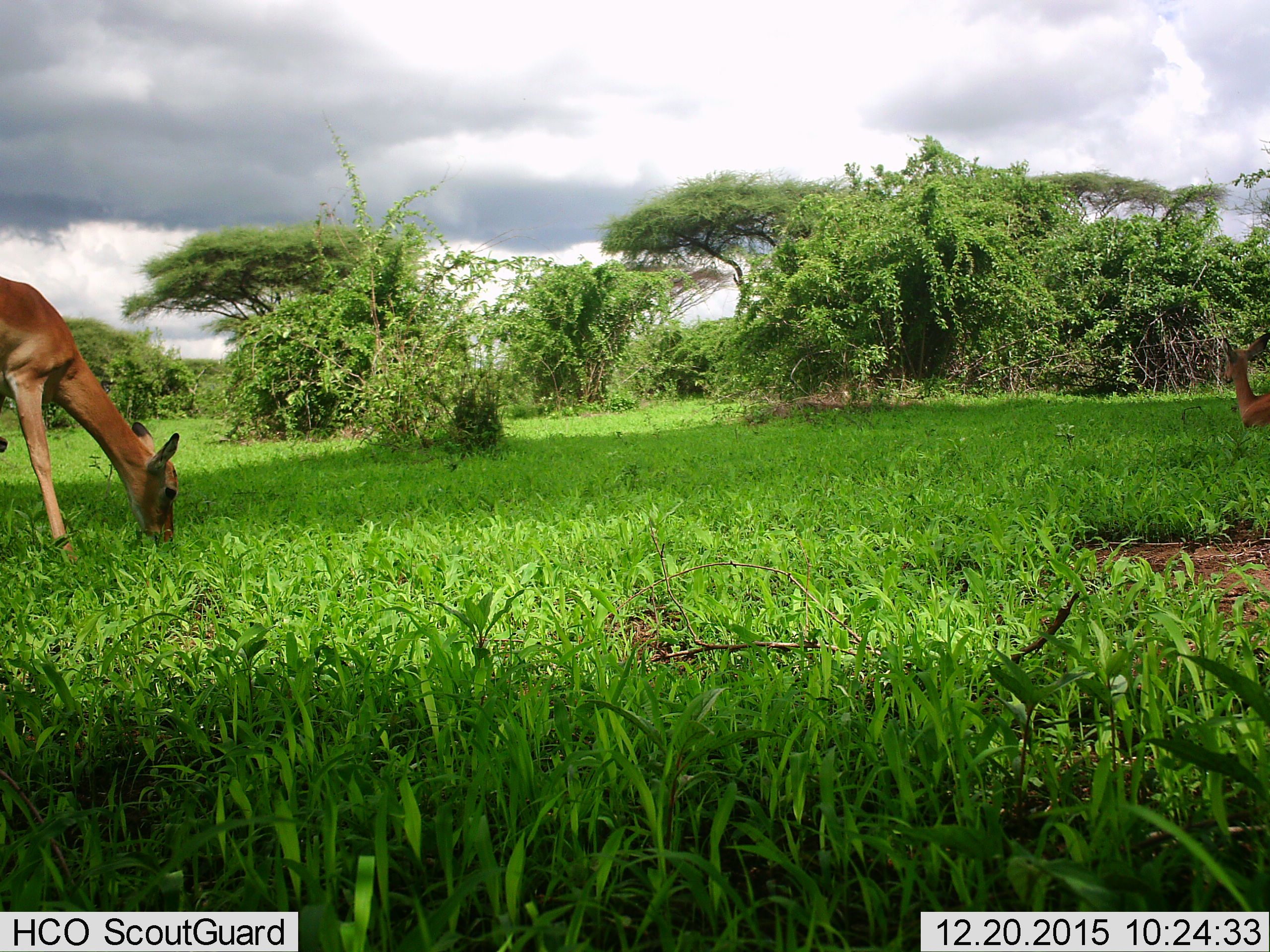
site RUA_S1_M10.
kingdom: Animalia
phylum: Chordata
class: Mammalia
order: Artiodactyla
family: Bovidae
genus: Aepyceros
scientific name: Aepyceros melampus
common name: impala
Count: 2.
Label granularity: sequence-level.